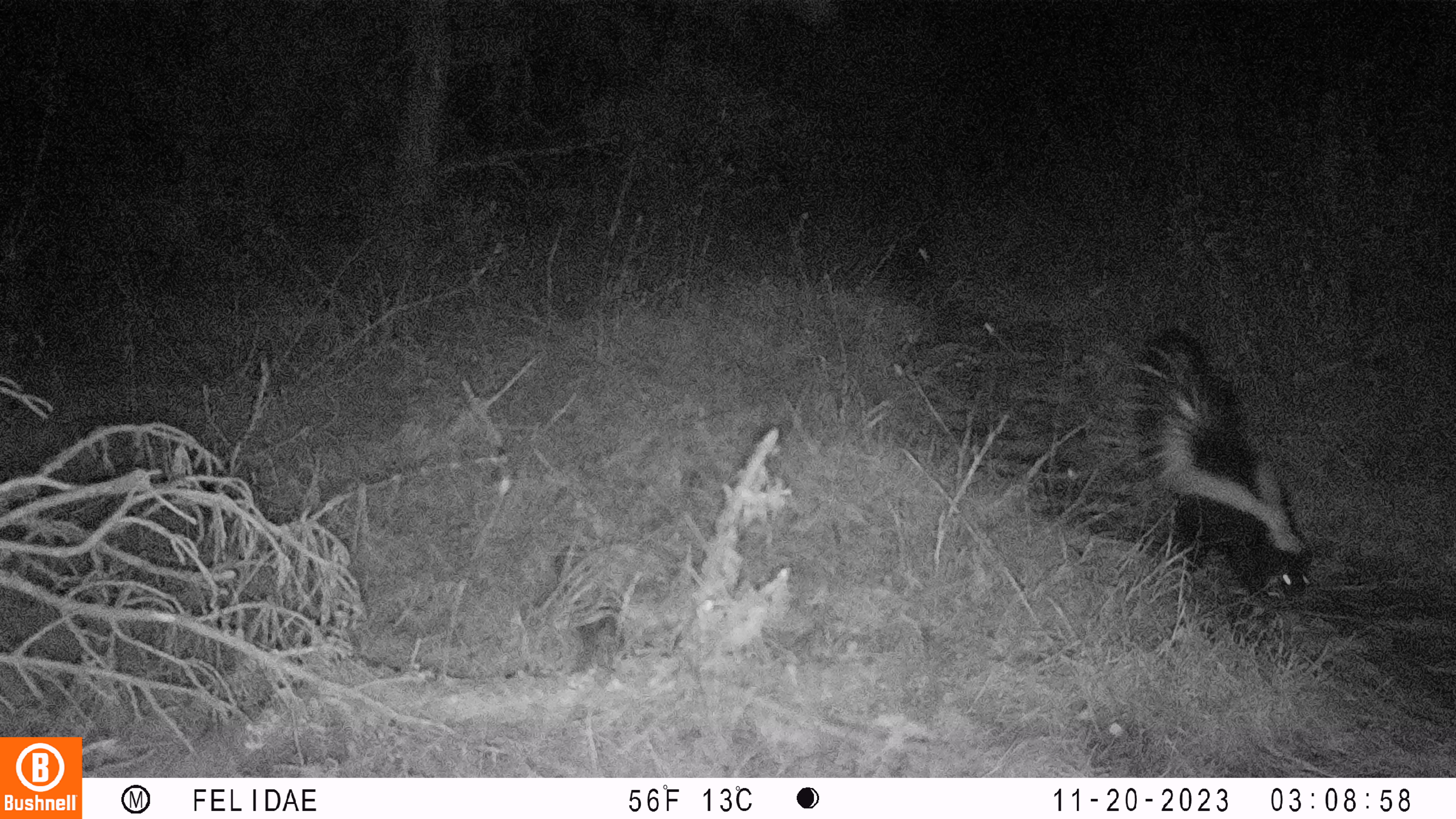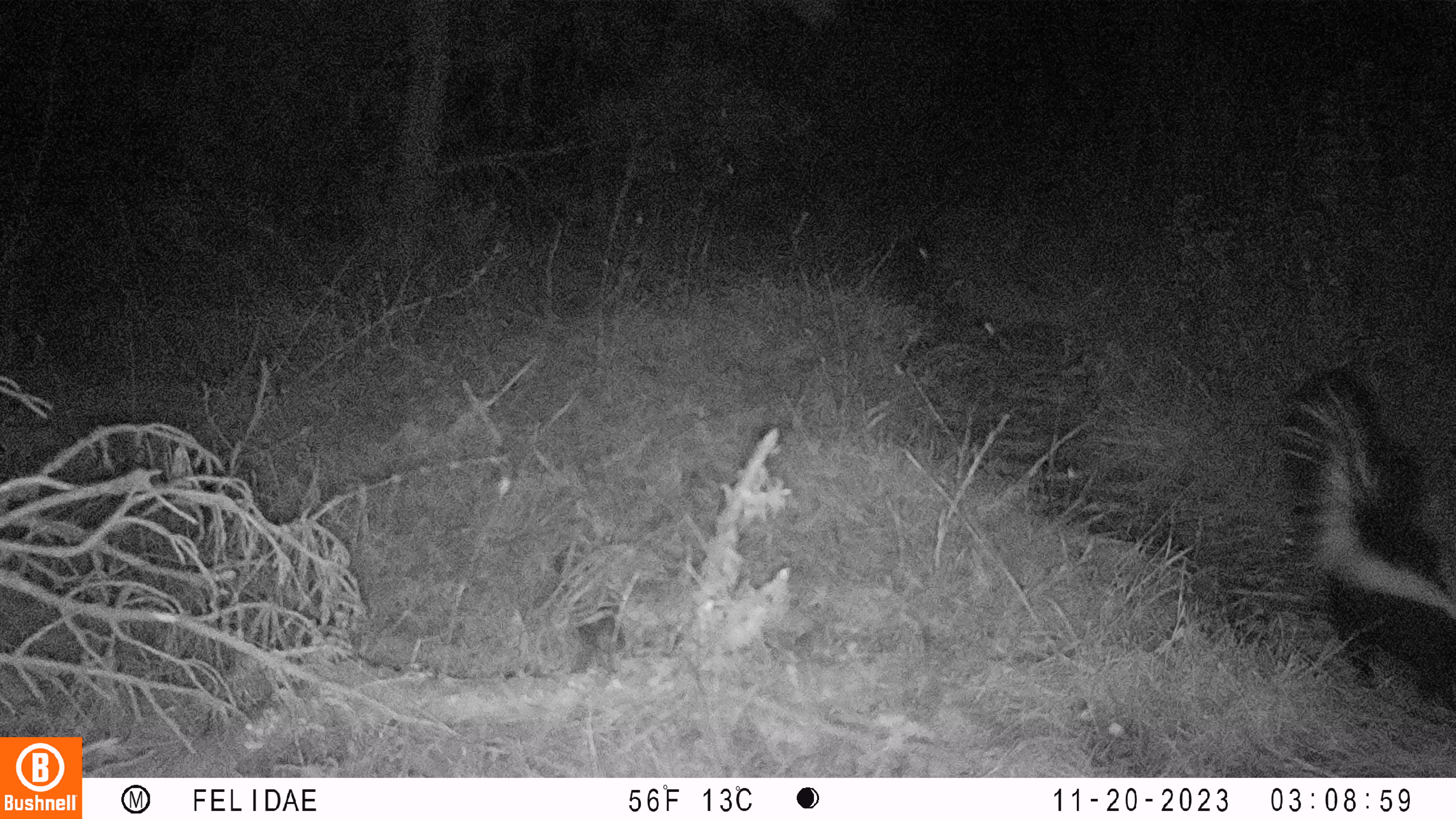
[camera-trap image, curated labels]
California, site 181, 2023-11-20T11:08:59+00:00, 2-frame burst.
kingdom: Animalia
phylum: Chordata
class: Mammalia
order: Carnivora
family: Mephitidae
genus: Mephitis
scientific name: Mephitis mephitis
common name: striped skunk